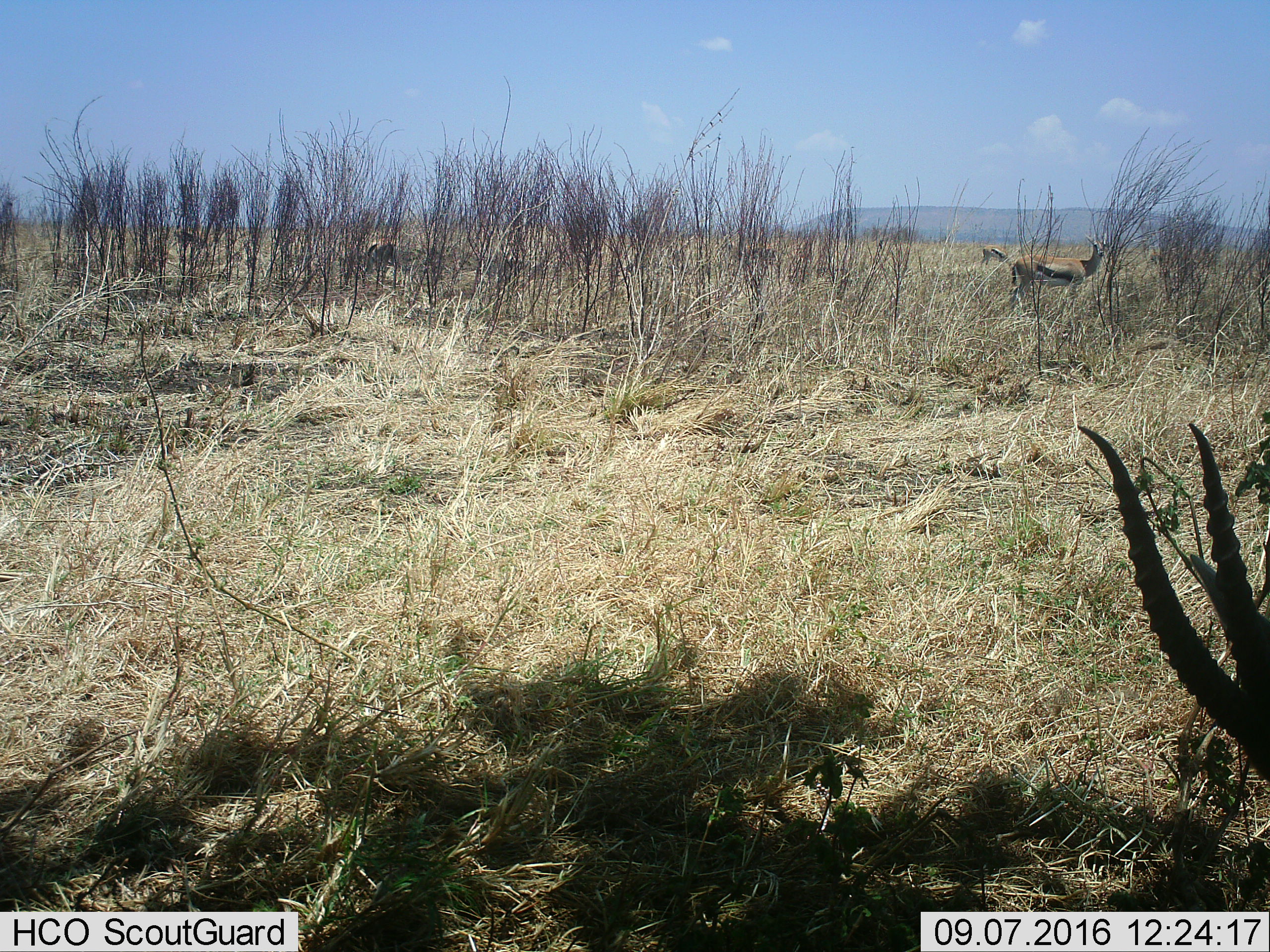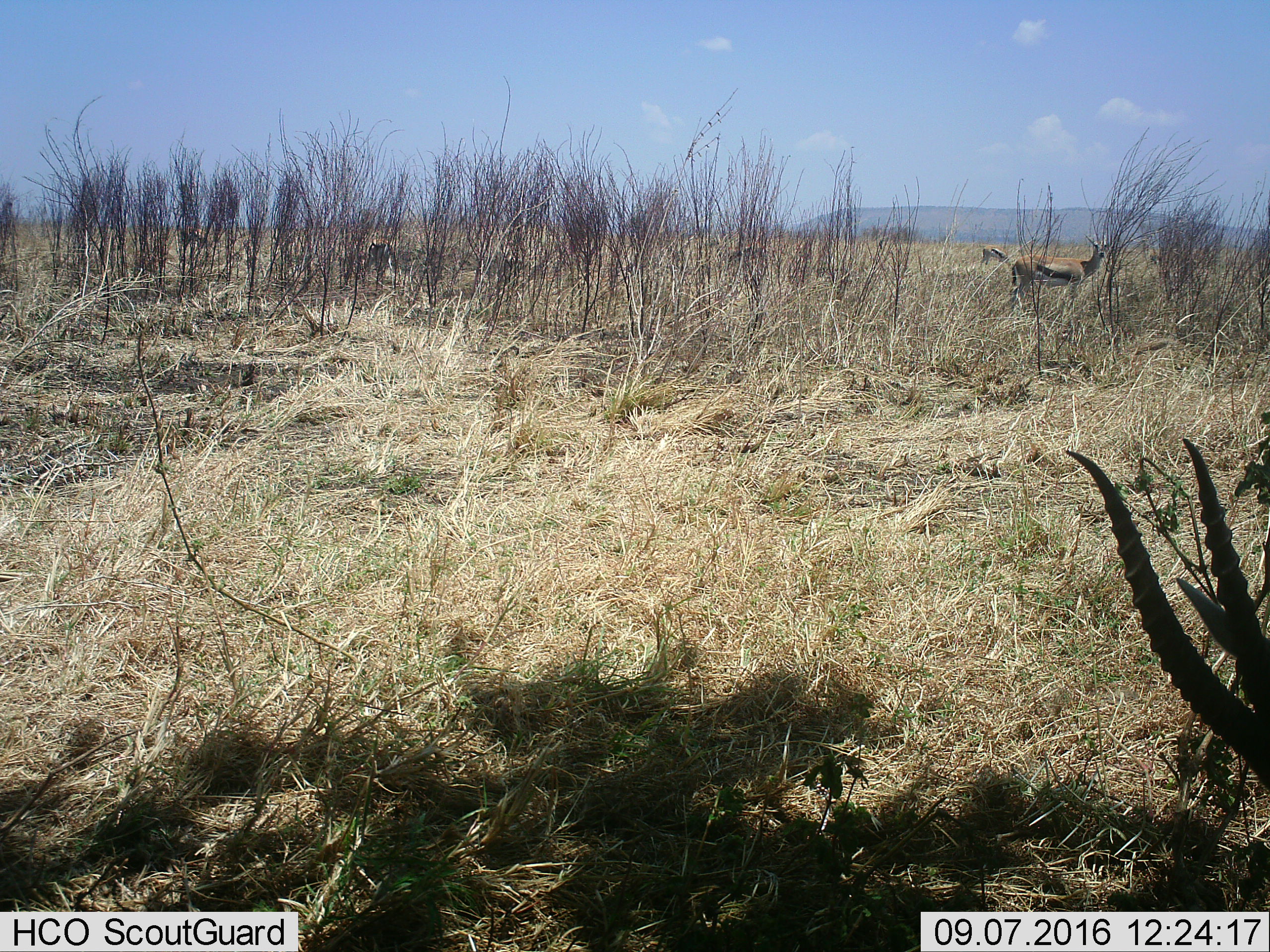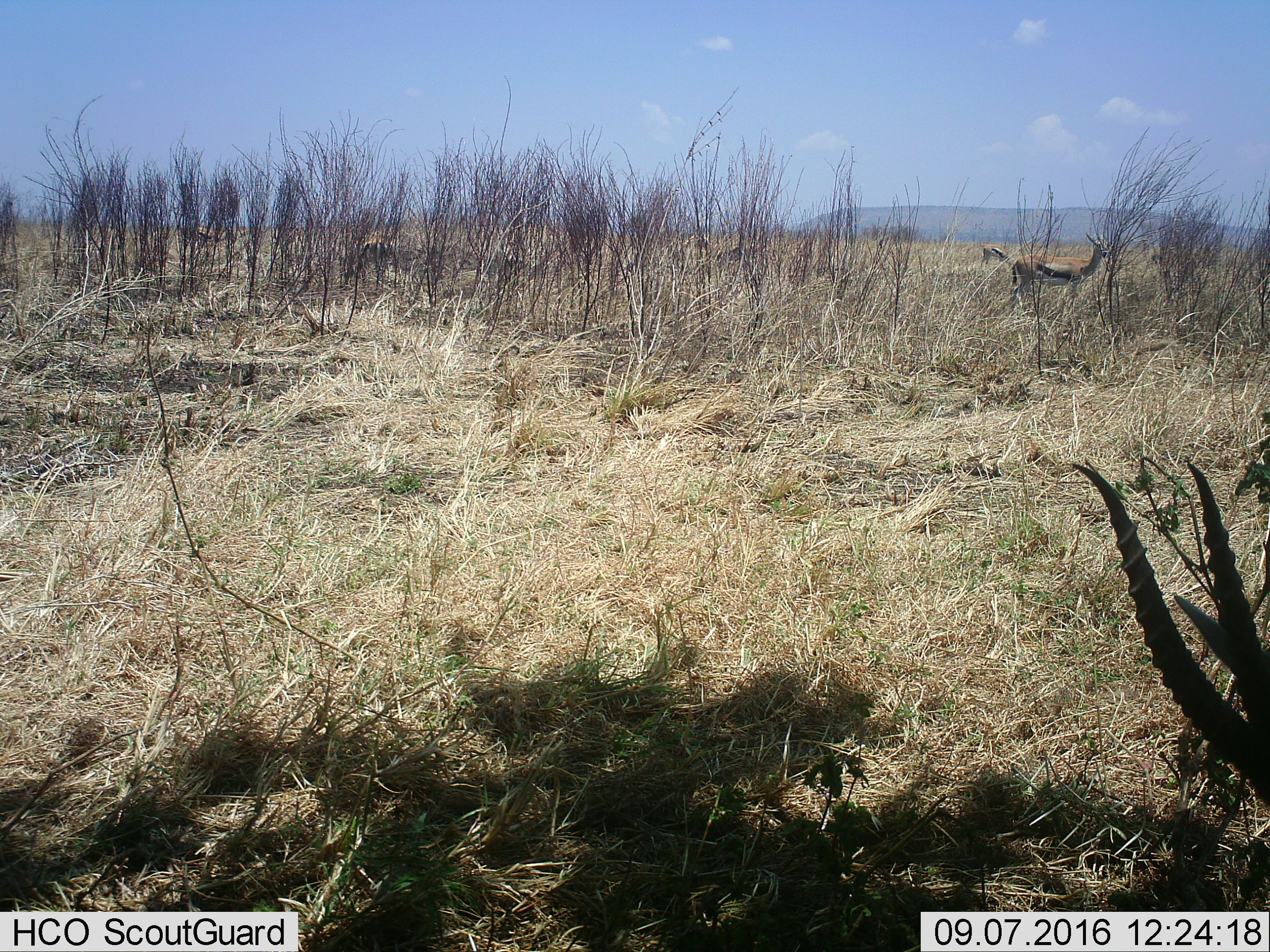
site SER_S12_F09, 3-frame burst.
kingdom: Animalia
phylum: Chordata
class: Mammalia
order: Artiodactyla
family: Bovidae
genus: Eudorcas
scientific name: Eudorcas thomsonii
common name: thomson's gazelle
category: gazellethomsons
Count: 6.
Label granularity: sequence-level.